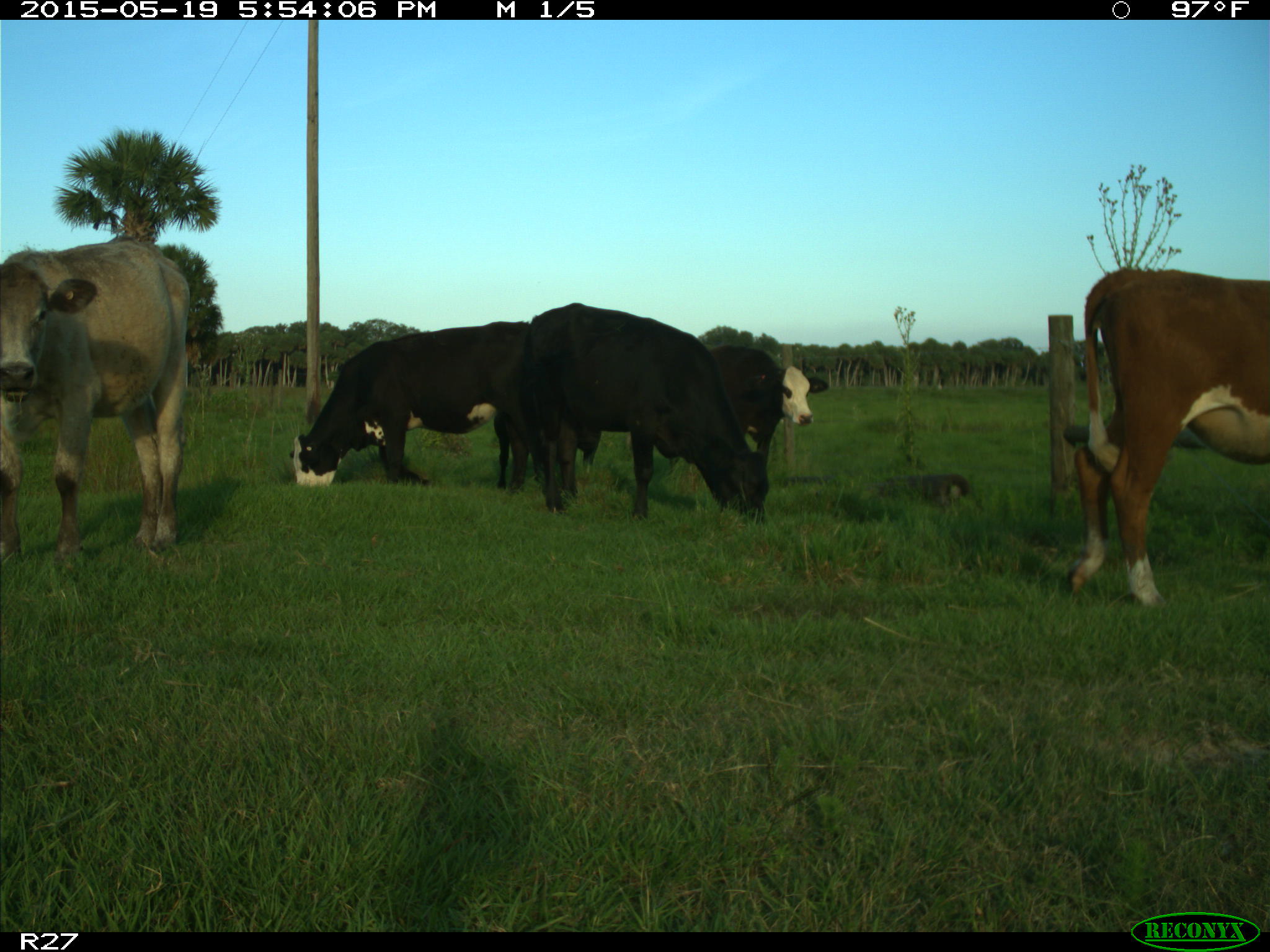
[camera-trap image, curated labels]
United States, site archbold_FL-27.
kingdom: Animalia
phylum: Chordata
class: Mammalia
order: Artiodactyla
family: Bovidae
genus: Bos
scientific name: Bos taurus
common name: domestic cow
Bos taurus (domestic cow).